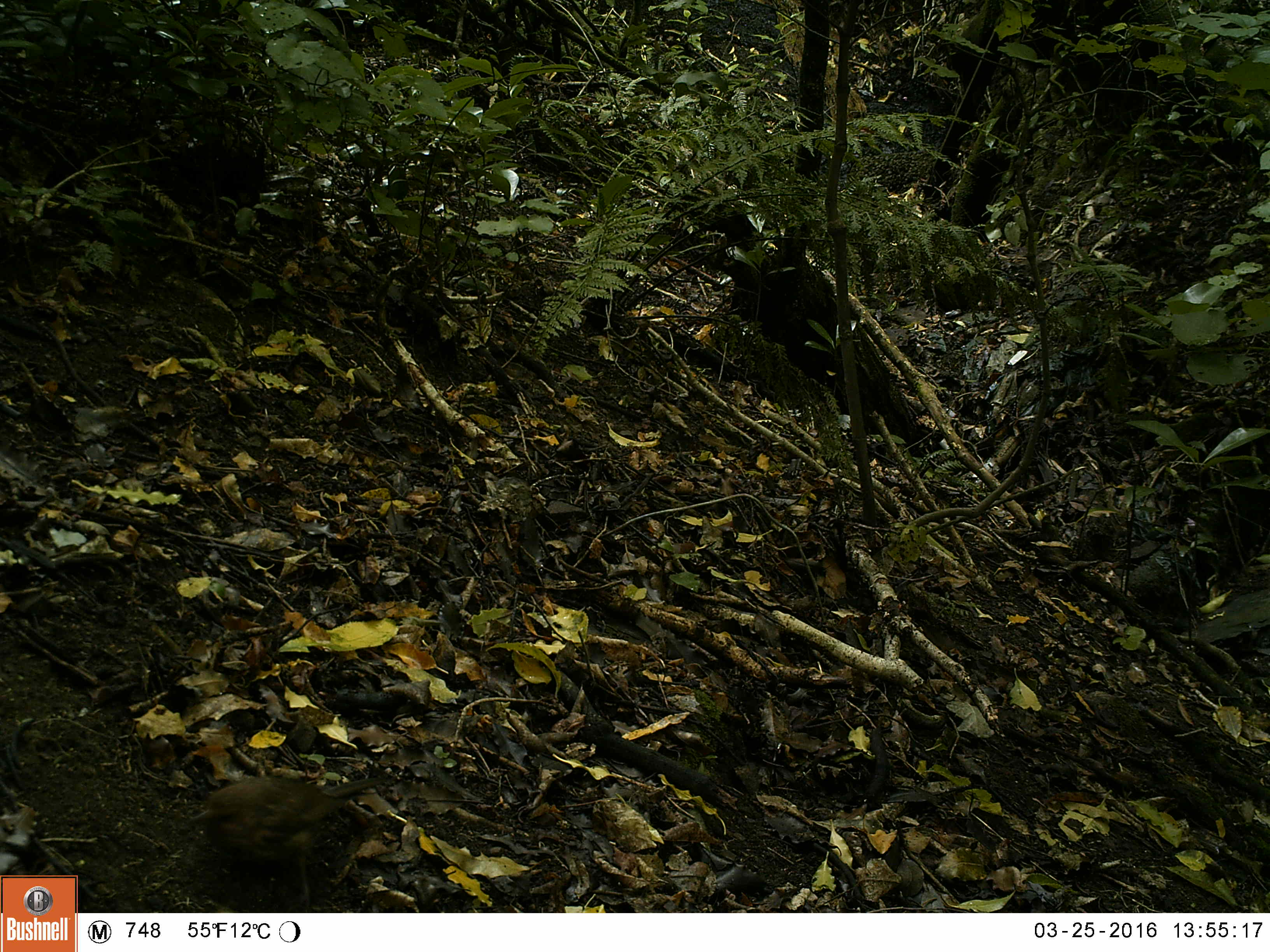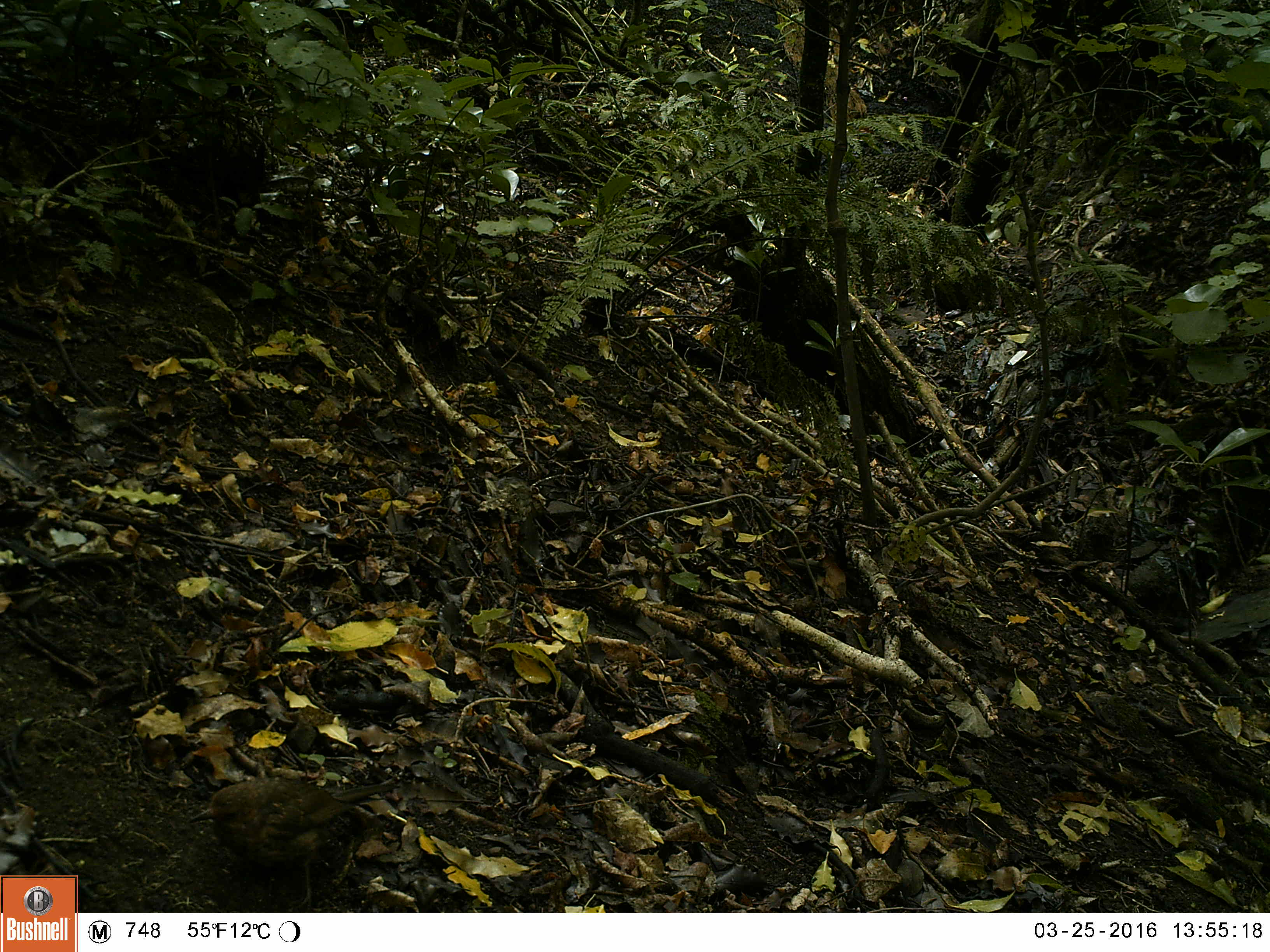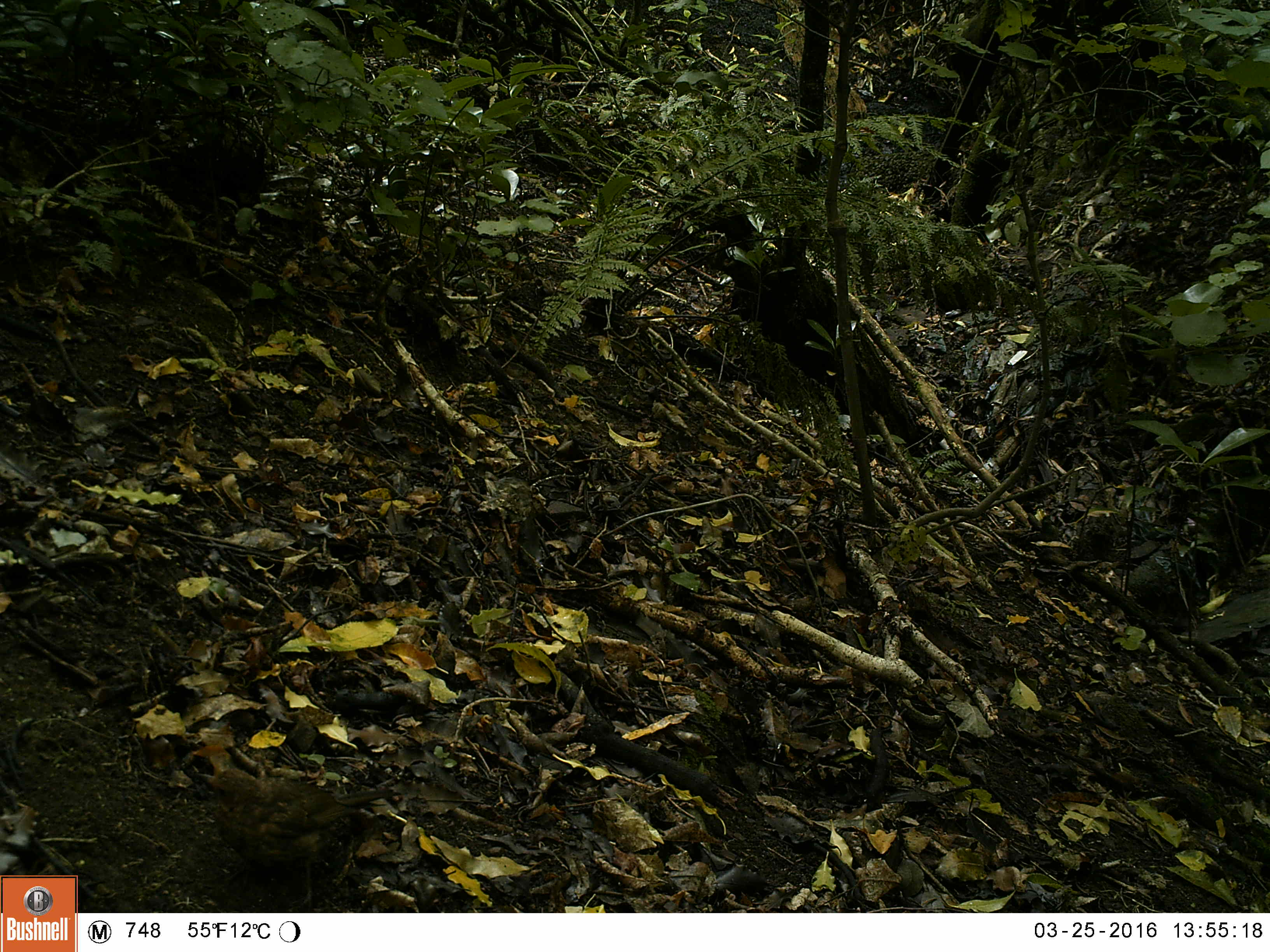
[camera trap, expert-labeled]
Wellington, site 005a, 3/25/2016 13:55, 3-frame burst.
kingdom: Animalia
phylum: Chordata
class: Aves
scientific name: Aves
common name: bird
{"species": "bird (Aves)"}